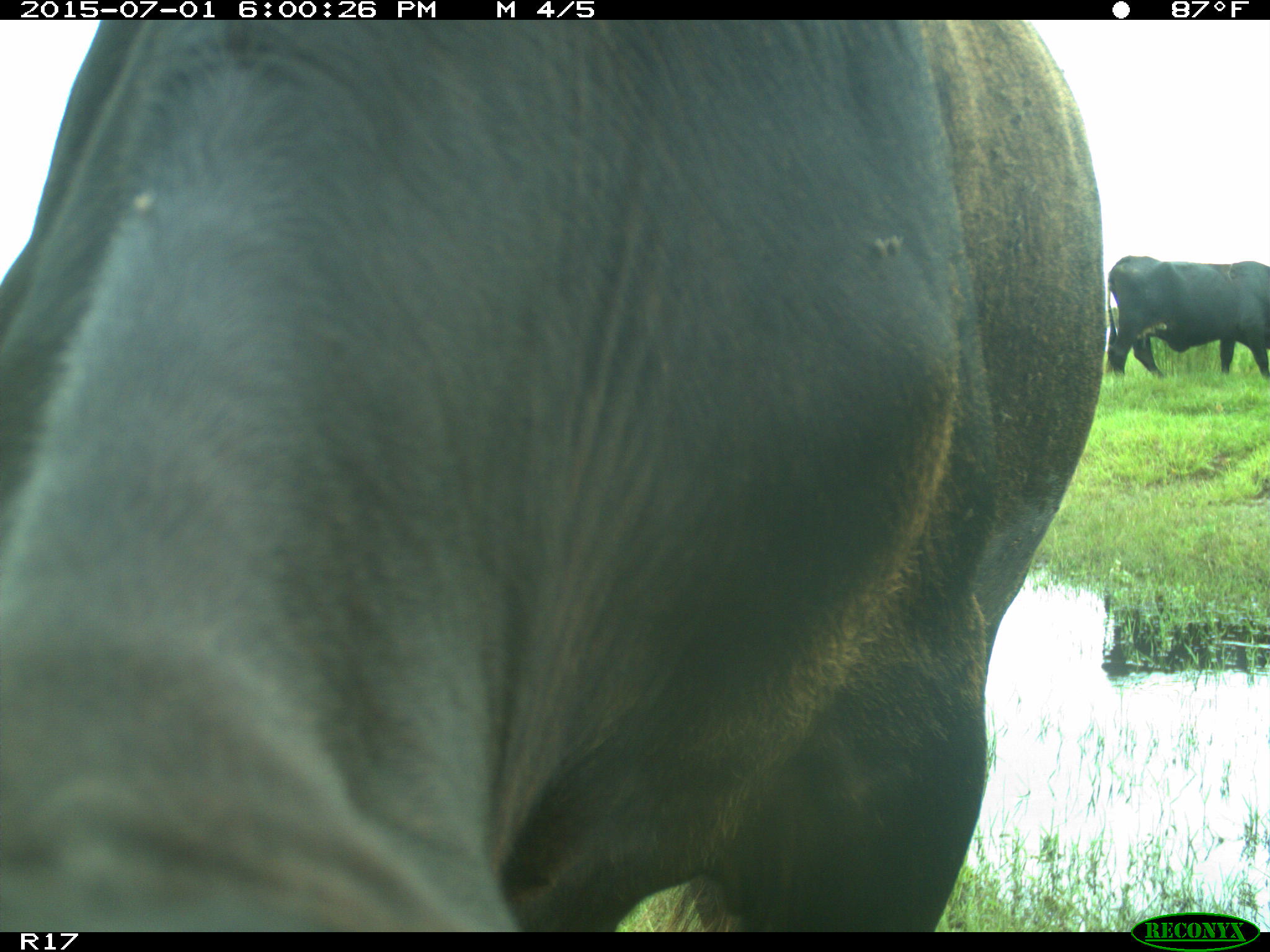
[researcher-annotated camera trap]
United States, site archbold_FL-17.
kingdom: Animalia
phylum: Chordata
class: Mammalia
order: Artiodactyla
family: Bovidae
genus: Bos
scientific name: Bos taurus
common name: domestic cow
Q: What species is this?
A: Bos taurus (domestic cow).